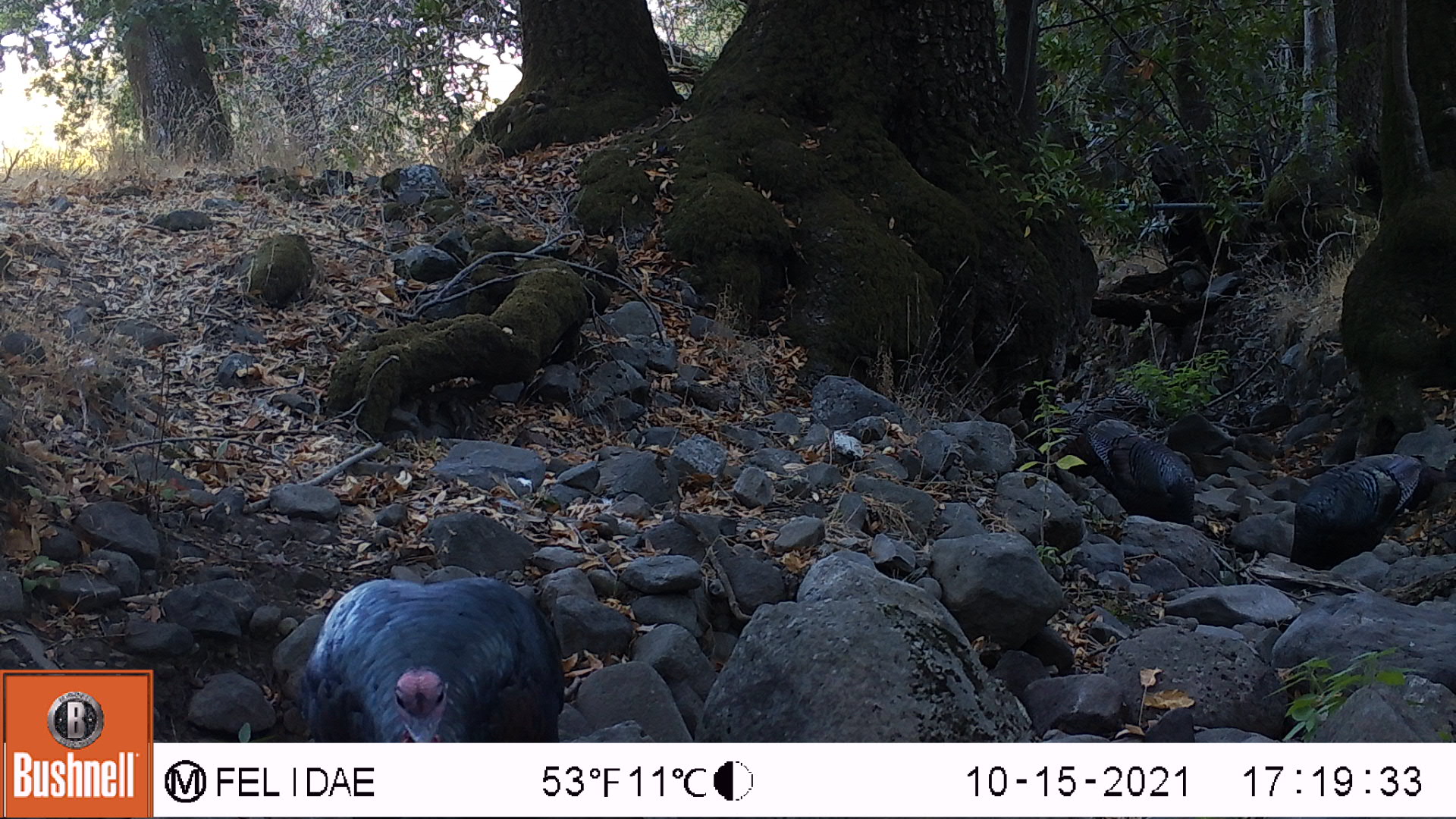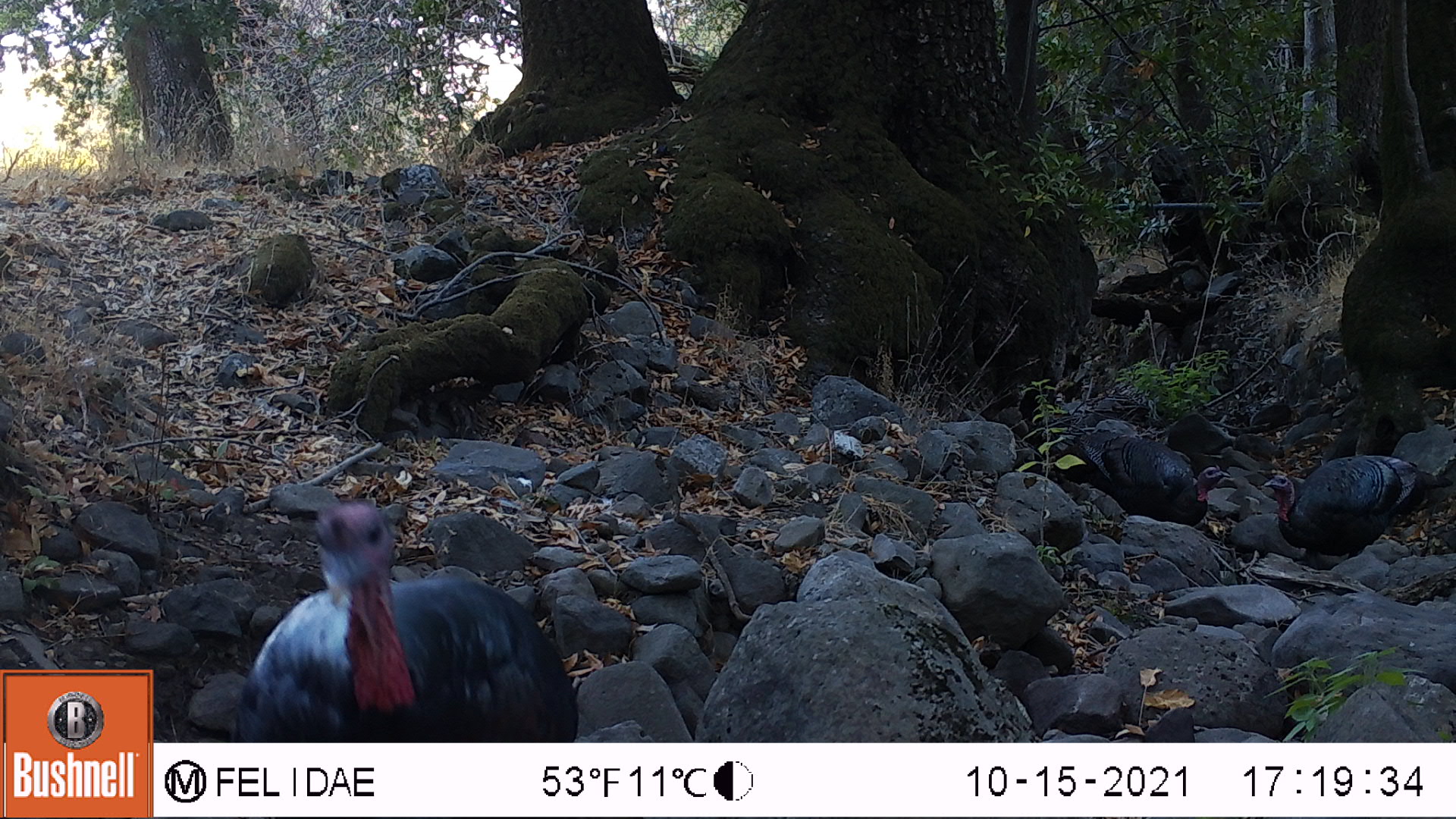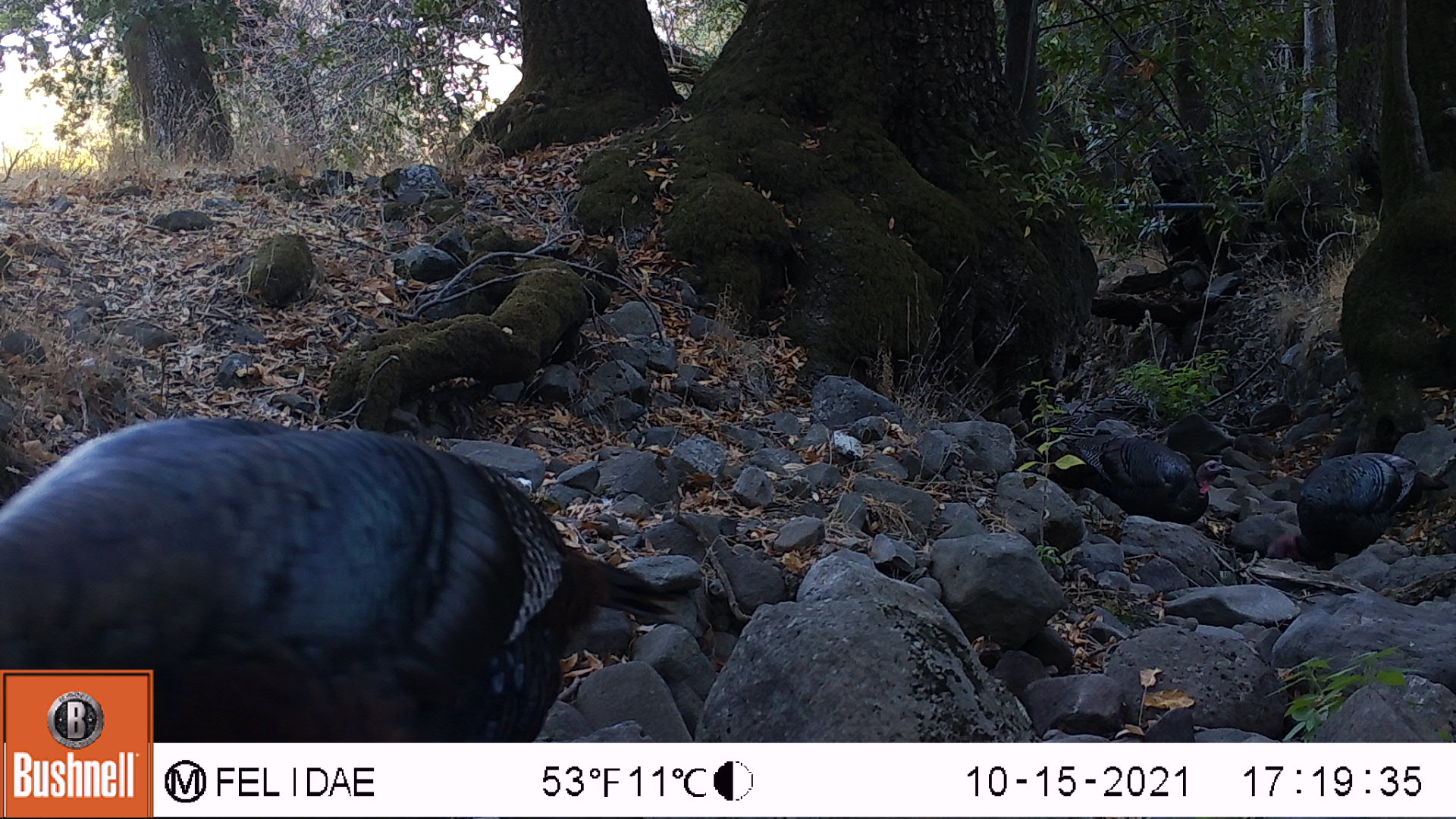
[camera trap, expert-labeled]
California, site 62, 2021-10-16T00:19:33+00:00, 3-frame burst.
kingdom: Animalia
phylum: Chordata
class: Aves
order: Galliformes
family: Phasianidae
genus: Meleagris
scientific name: Meleagris gallopavo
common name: turkey